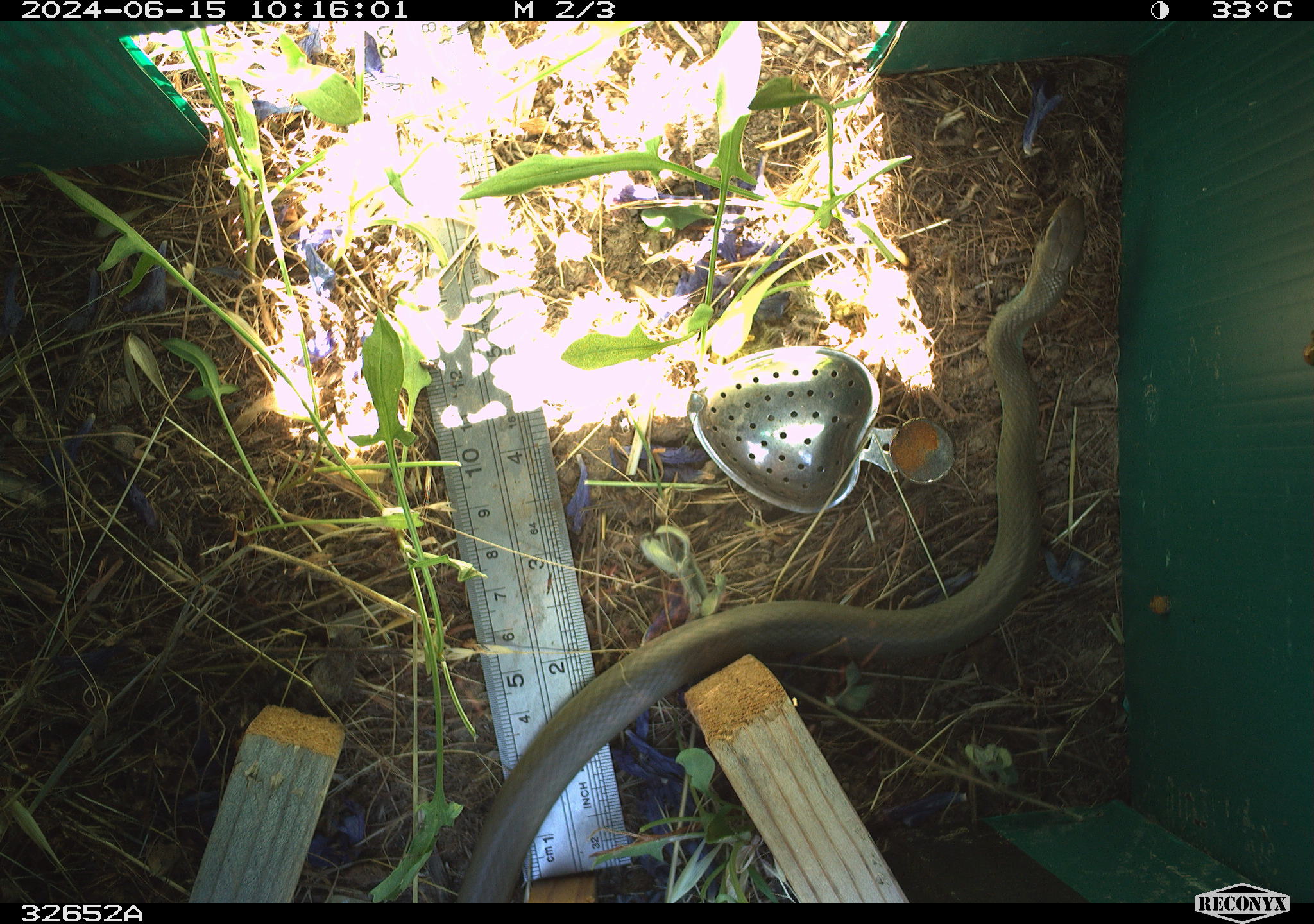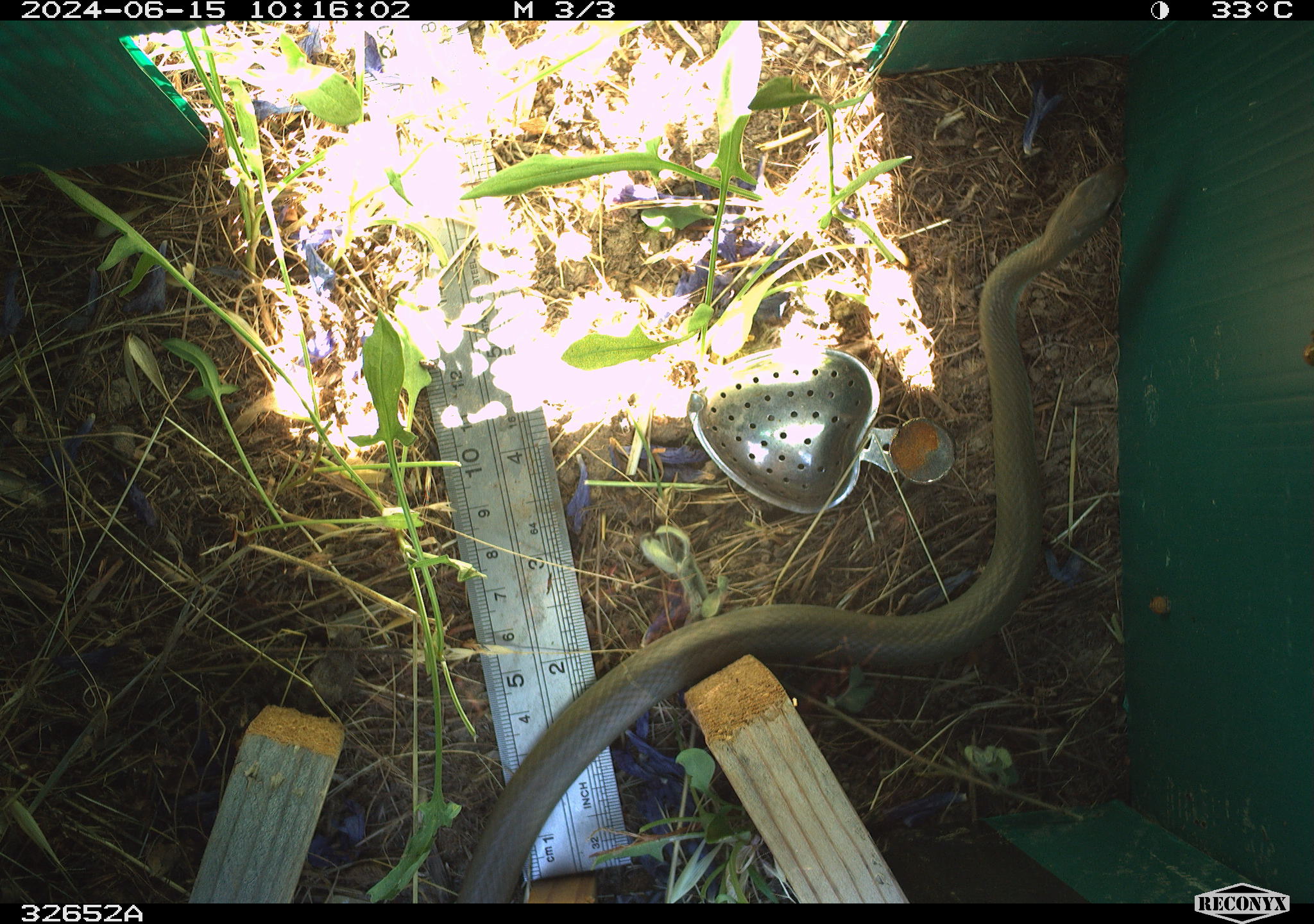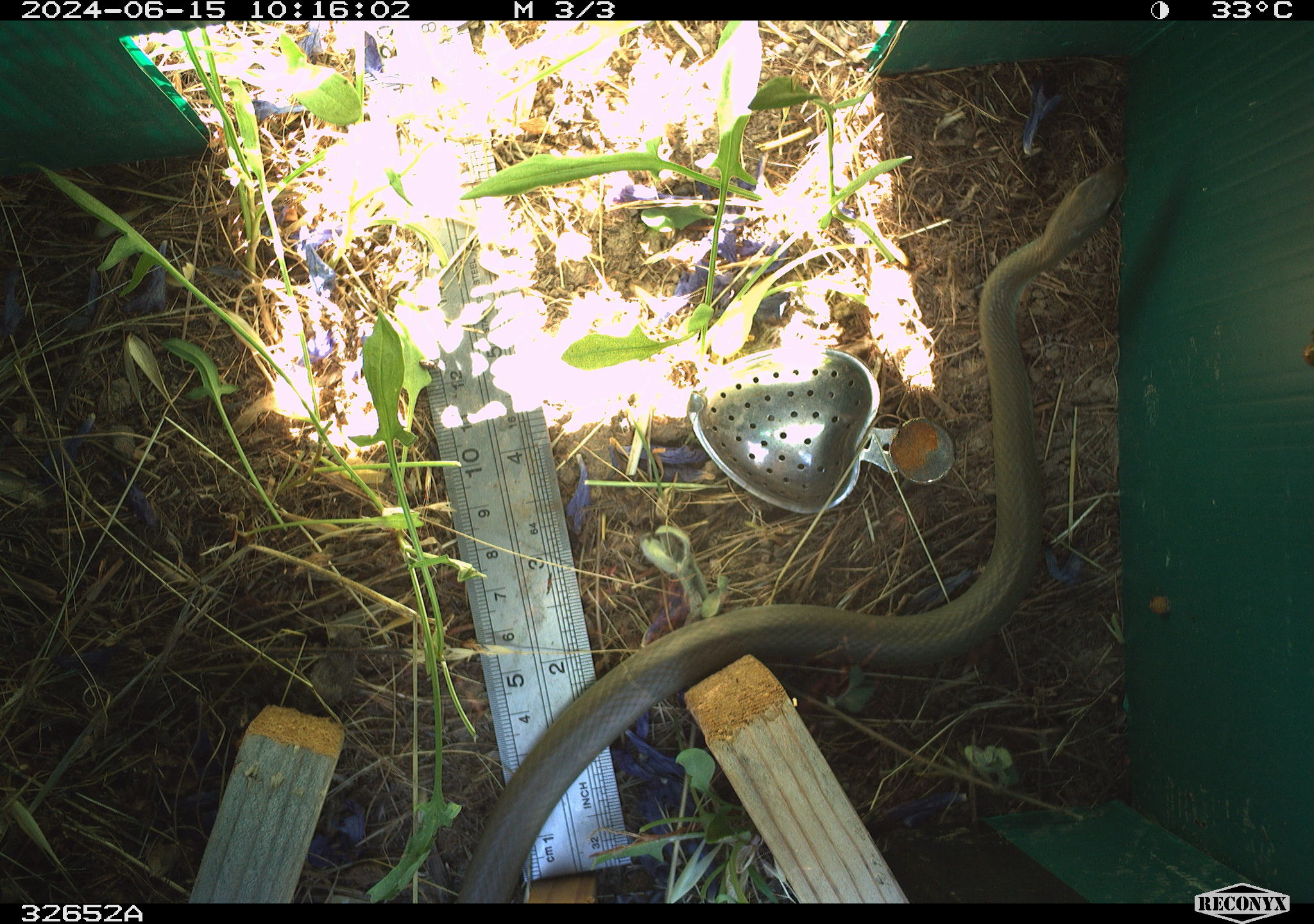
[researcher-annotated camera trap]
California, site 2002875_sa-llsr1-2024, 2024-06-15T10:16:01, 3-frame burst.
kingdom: Animalia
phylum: Chordata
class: Reptilia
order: Squamata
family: Colubridae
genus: Coluber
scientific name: Coluber constrictor mormon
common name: western yellow-bellied racer